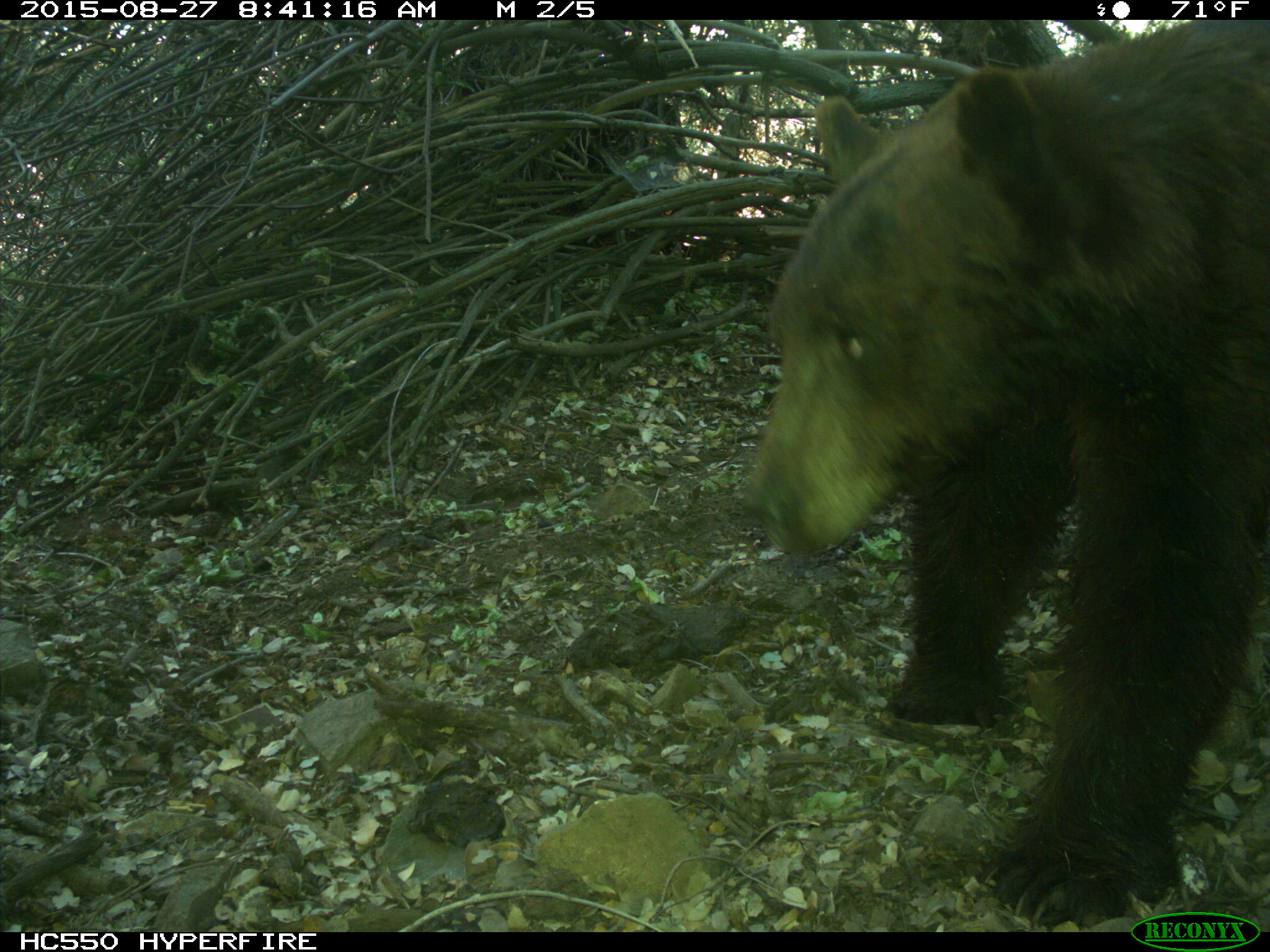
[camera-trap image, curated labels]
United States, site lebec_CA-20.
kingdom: Animalia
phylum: Chordata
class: Mammalia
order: Carnivora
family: Ursidae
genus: Ursus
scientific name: Ursus americanus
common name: american black bear